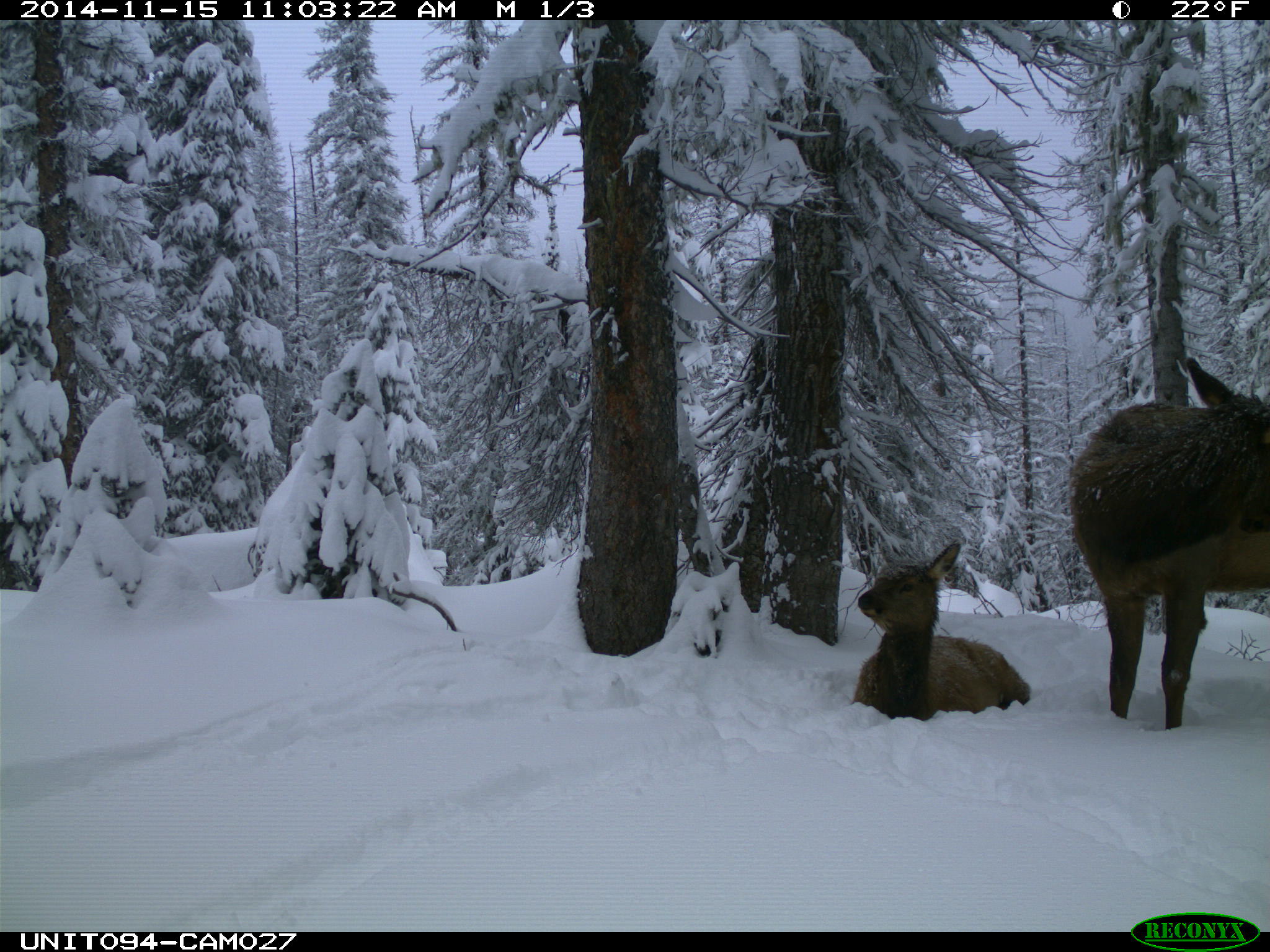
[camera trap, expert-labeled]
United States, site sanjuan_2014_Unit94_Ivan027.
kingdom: Animalia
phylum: Chordata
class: Mammalia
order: Artiodactyla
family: Cervidae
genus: Cervus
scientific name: Cervus elaphus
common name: red deer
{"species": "Cervus elaphus (red deer)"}